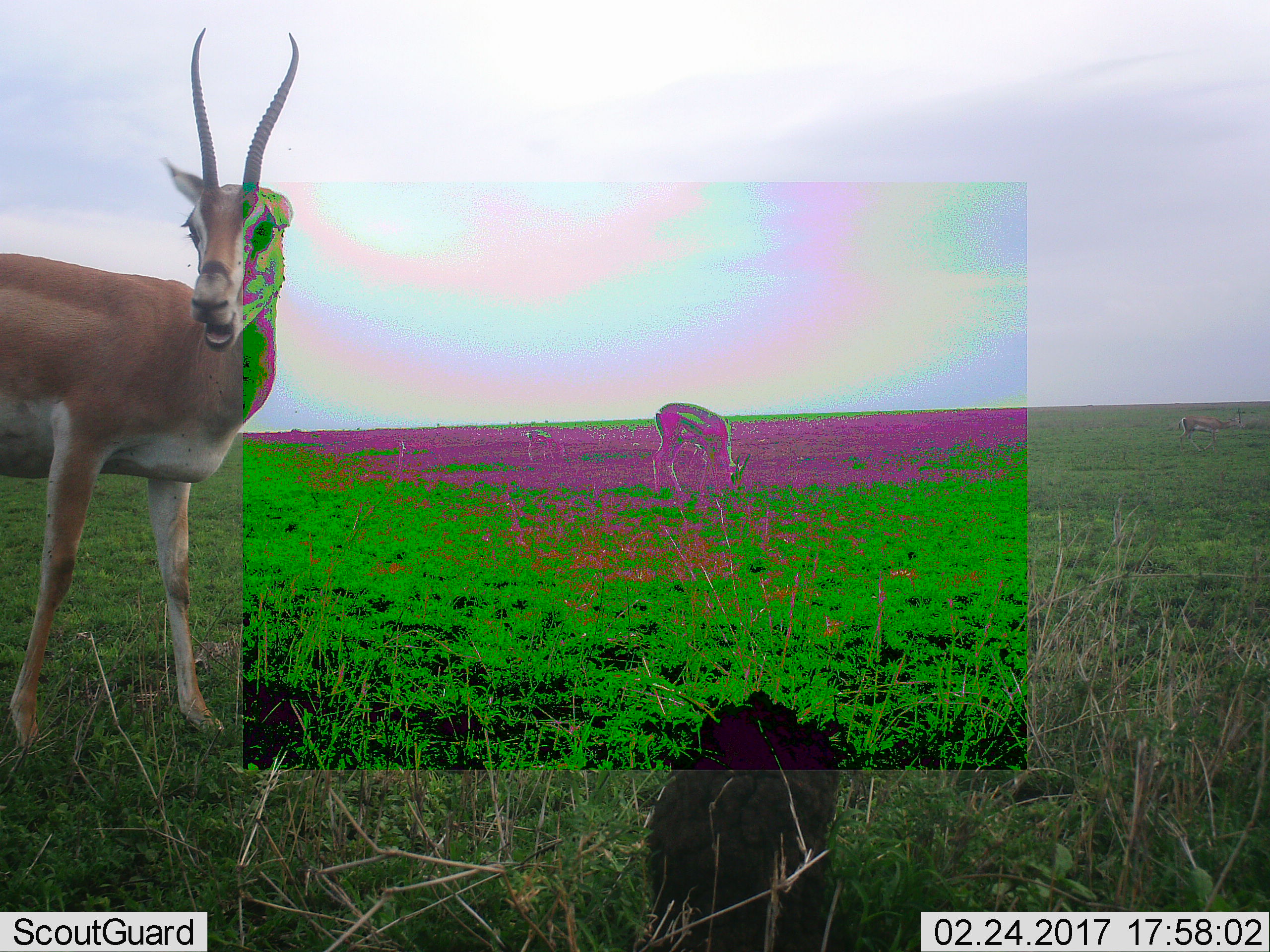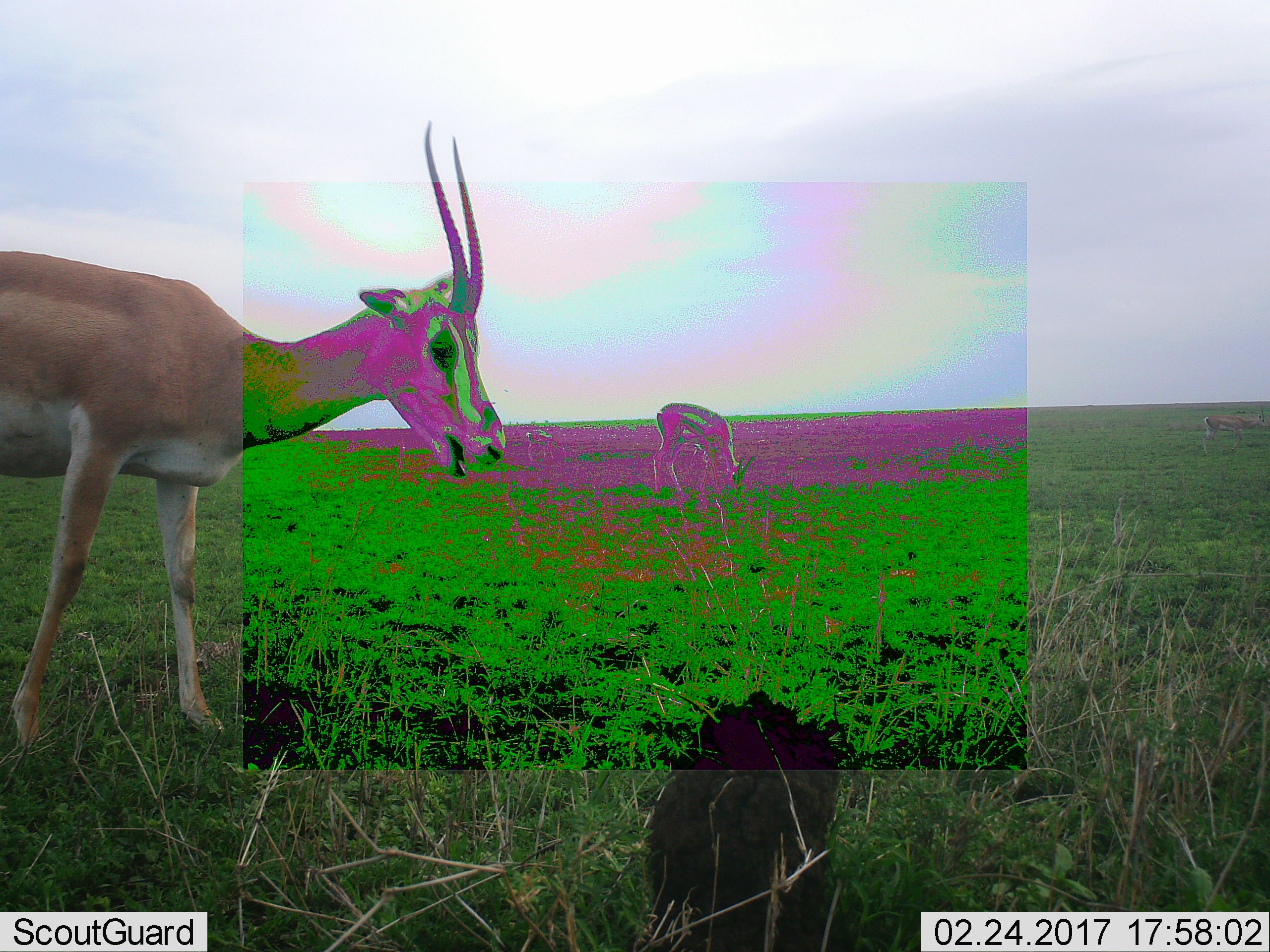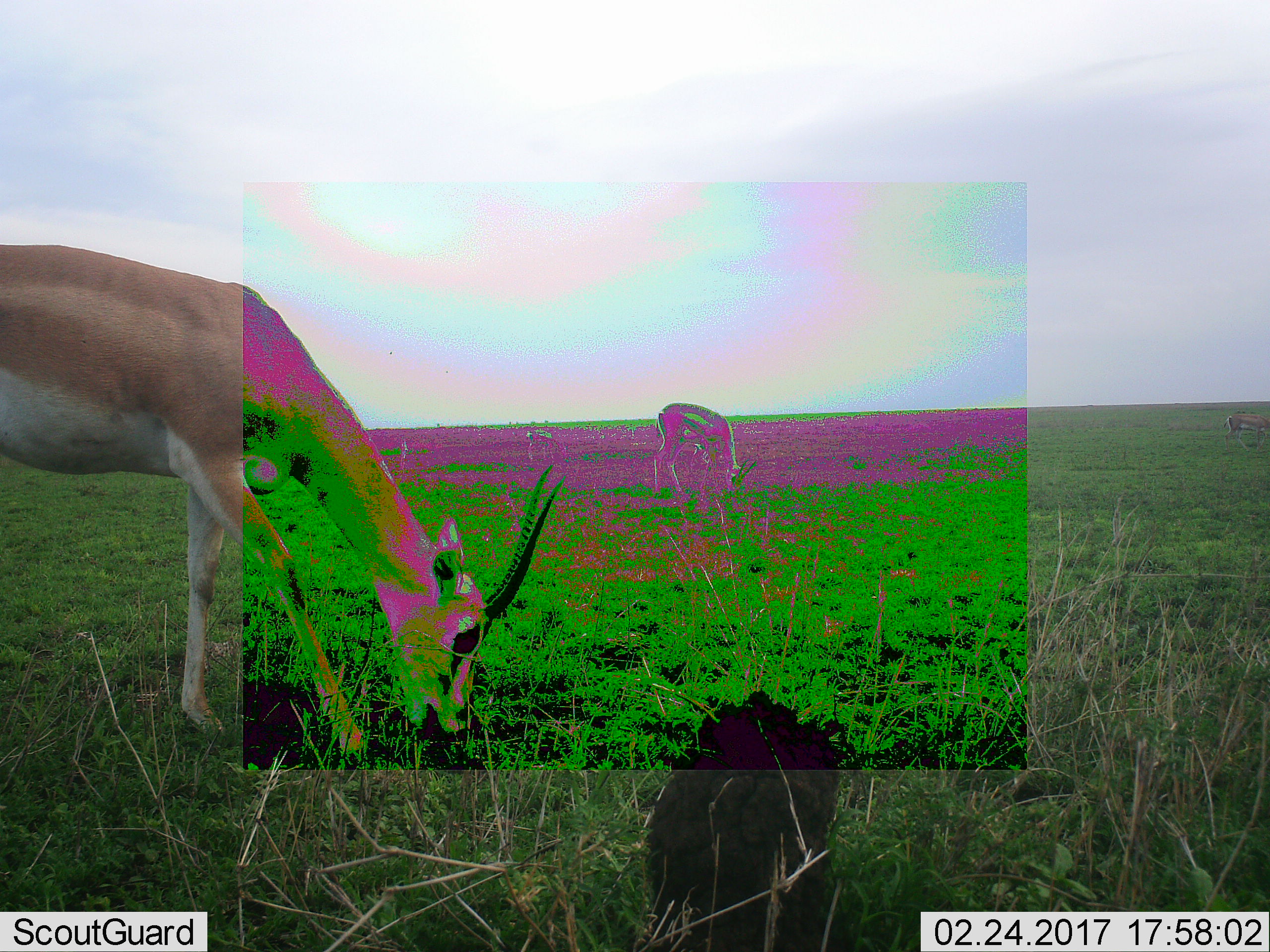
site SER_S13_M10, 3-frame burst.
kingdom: Animalia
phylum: Chordata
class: Mammalia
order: Artiodactyla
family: Bovidae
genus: Aepyceros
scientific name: Aepyceros melampus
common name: impala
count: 2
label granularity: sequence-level